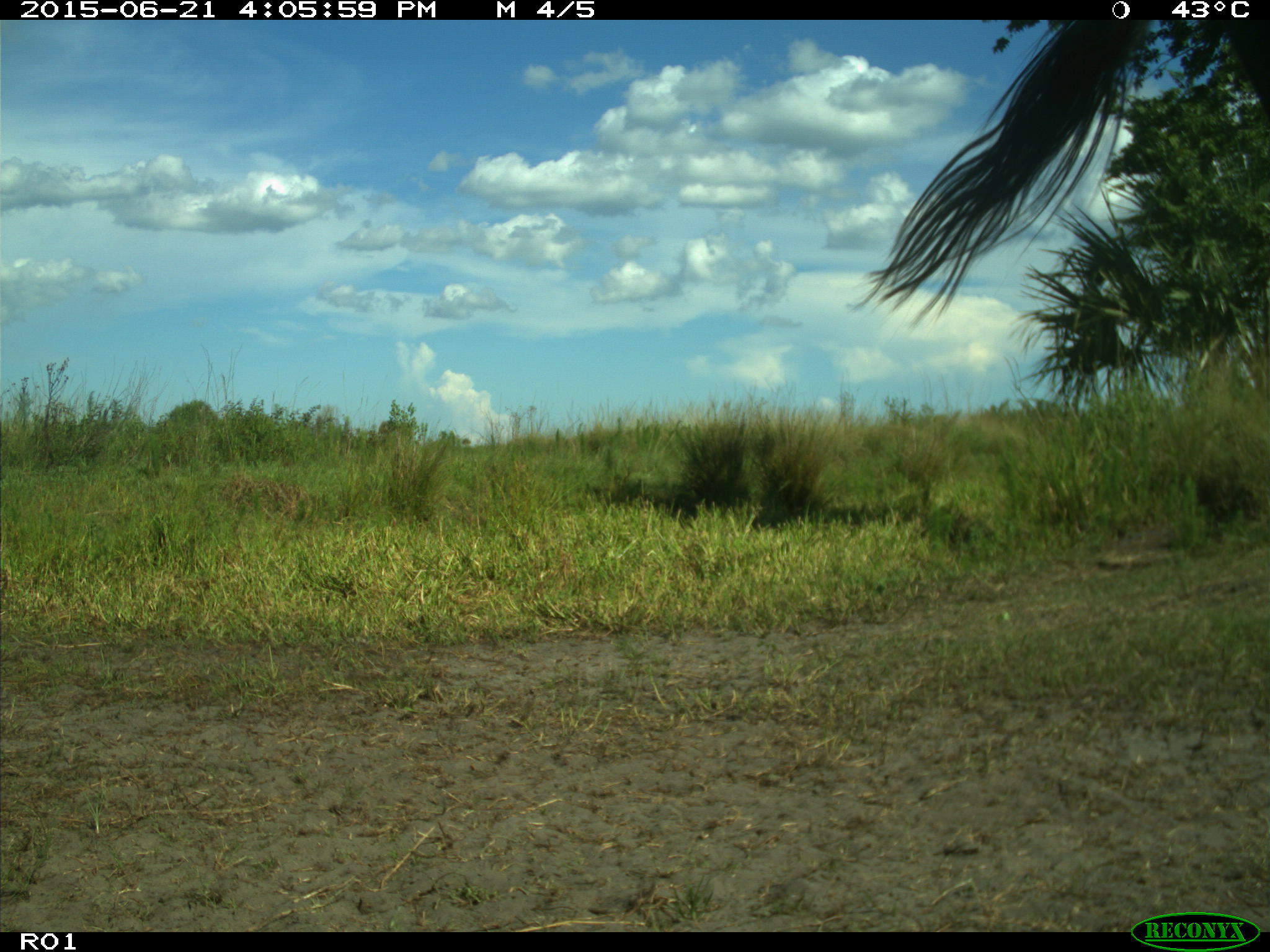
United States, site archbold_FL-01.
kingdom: Animalia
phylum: Chordata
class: Mammalia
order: Artiodactyla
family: Bovidae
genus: Bos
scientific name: Bos taurus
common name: domestic cow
Bos taurus (domestic cow).